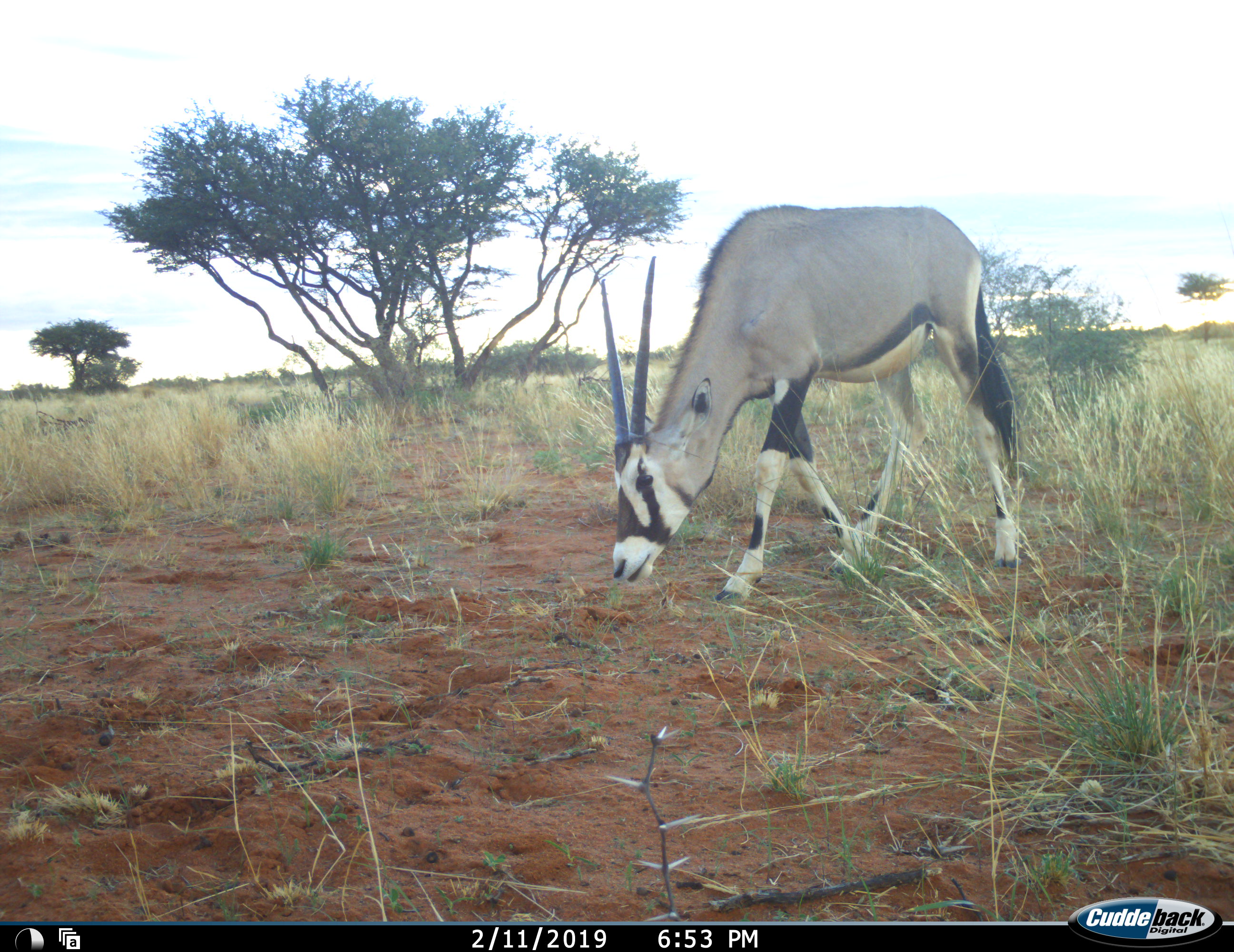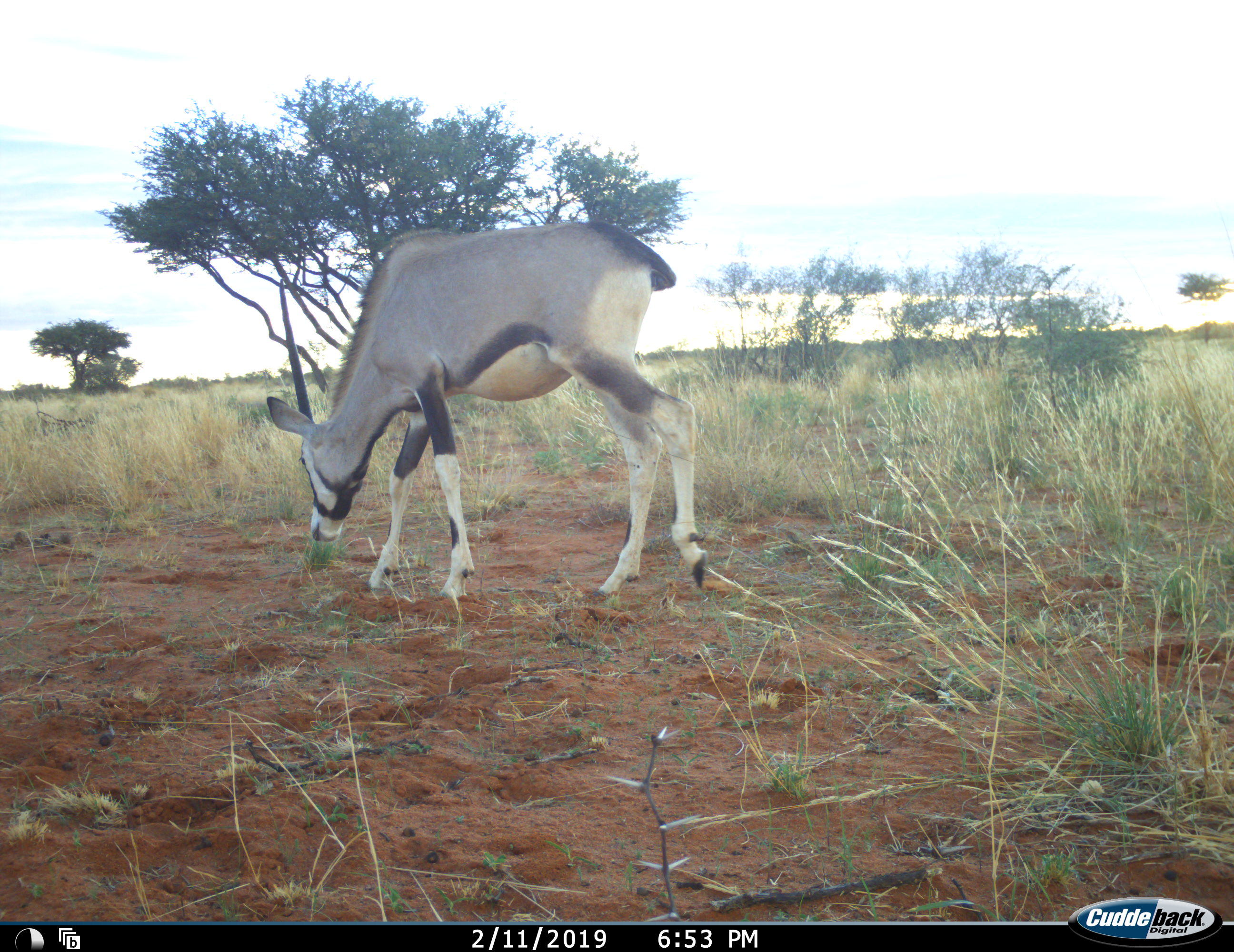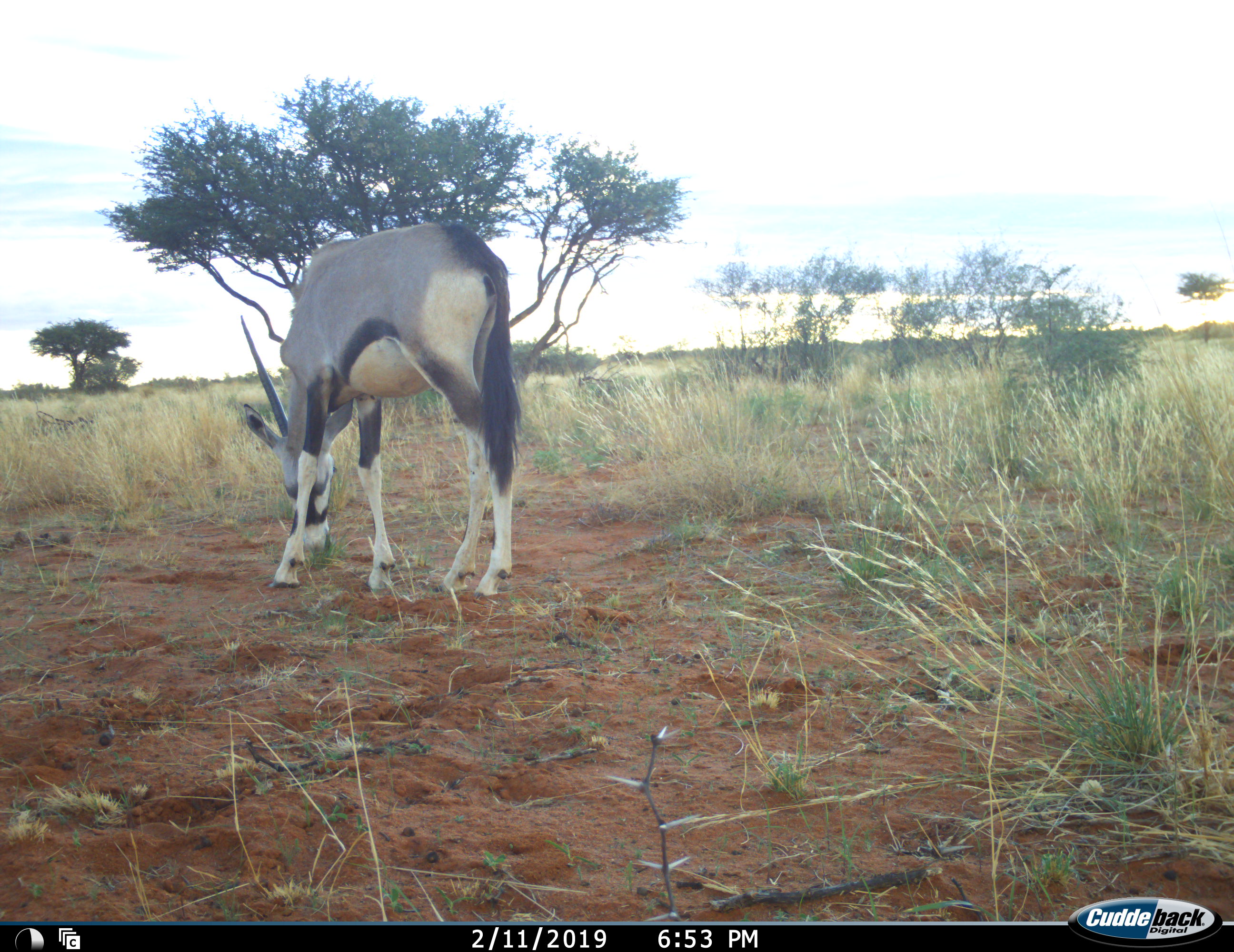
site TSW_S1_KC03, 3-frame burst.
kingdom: Animalia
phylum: Chordata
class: Mammalia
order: Artiodactyla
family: Bovidae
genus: Oryx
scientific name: Oryx gazella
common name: gemsbok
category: oryx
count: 1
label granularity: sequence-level